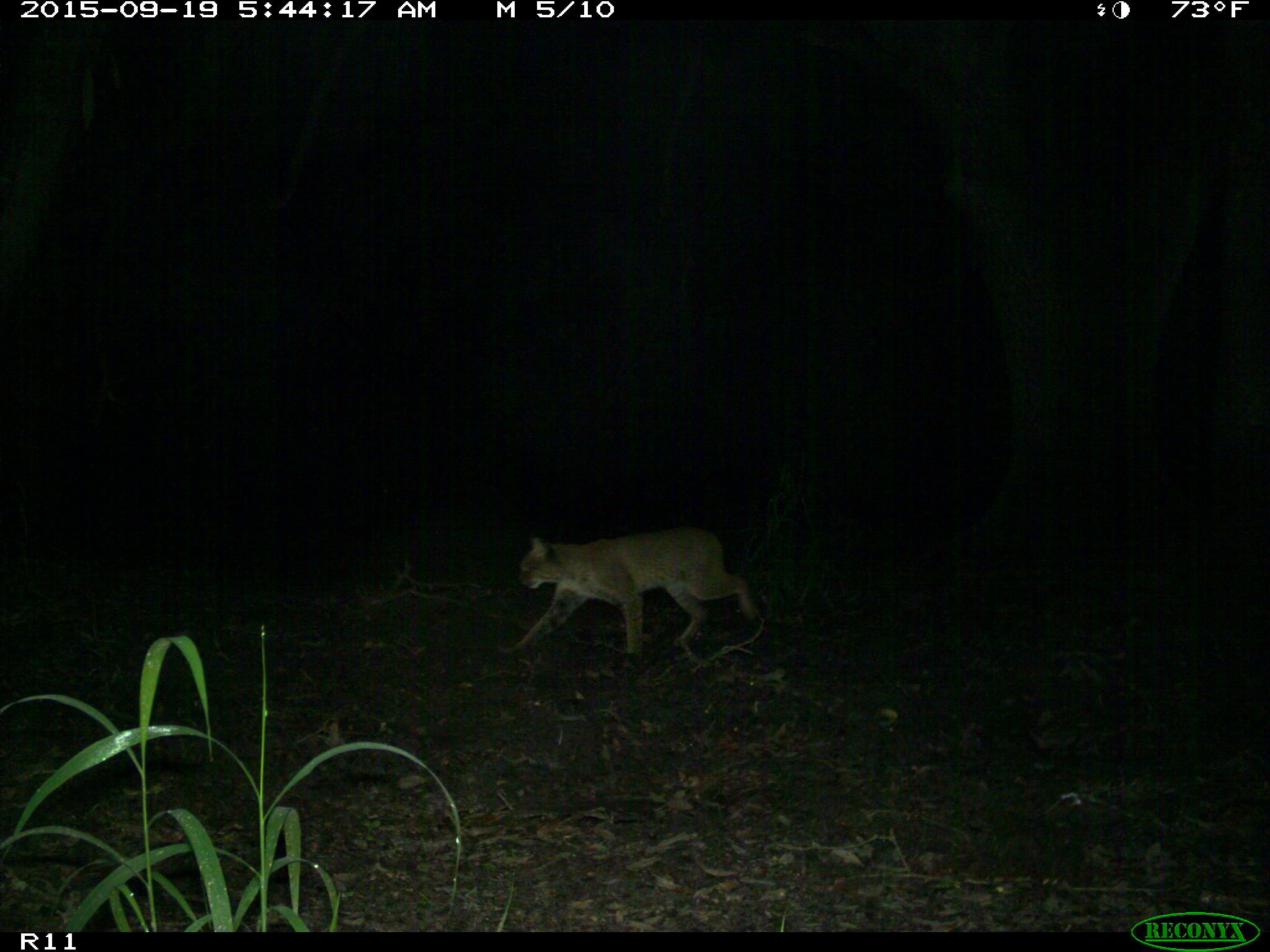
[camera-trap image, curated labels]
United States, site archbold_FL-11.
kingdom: Animalia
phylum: Chordata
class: Mammalia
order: Carnivora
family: Felidae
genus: Lynx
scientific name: Lynx rufus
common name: bobcat